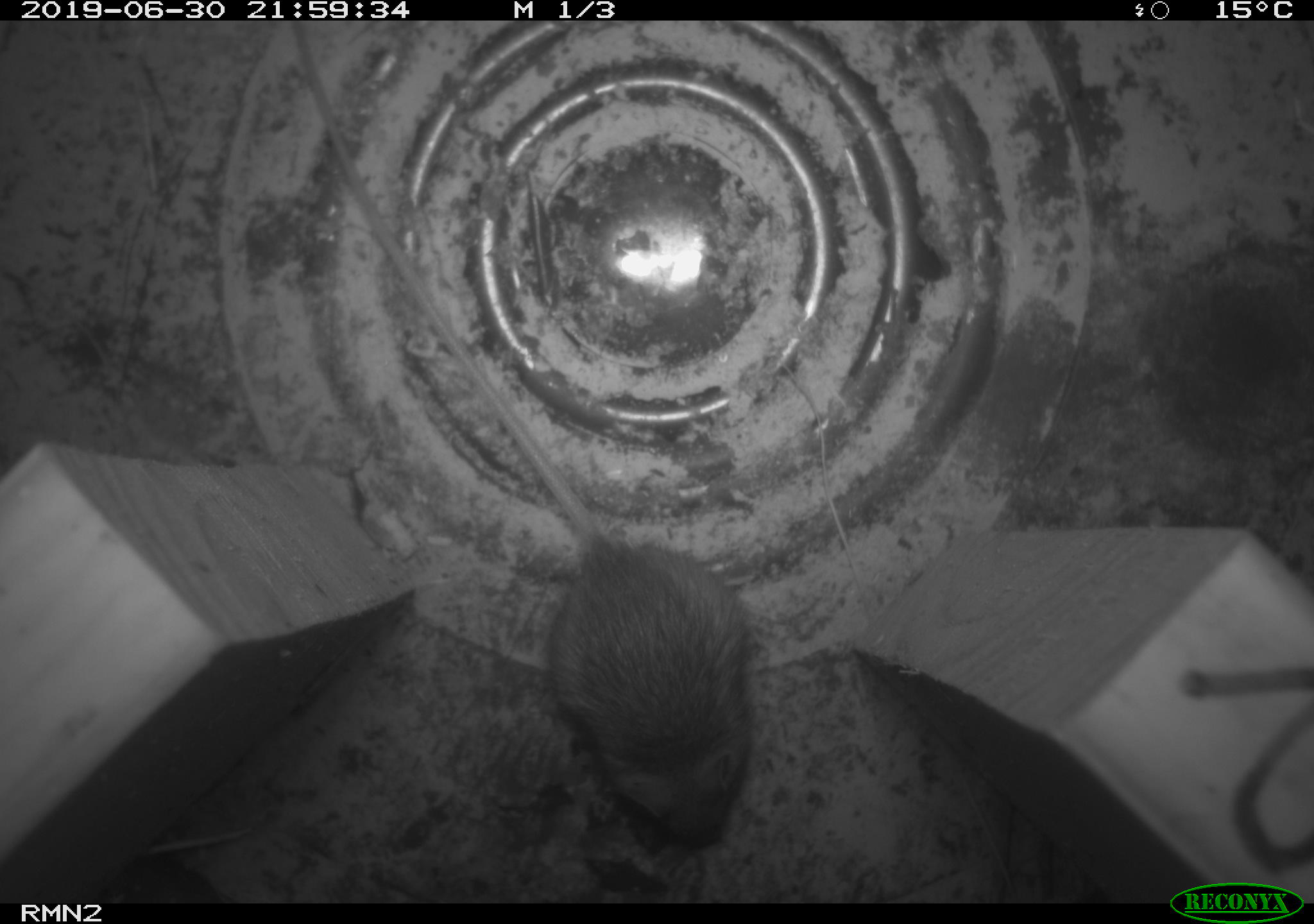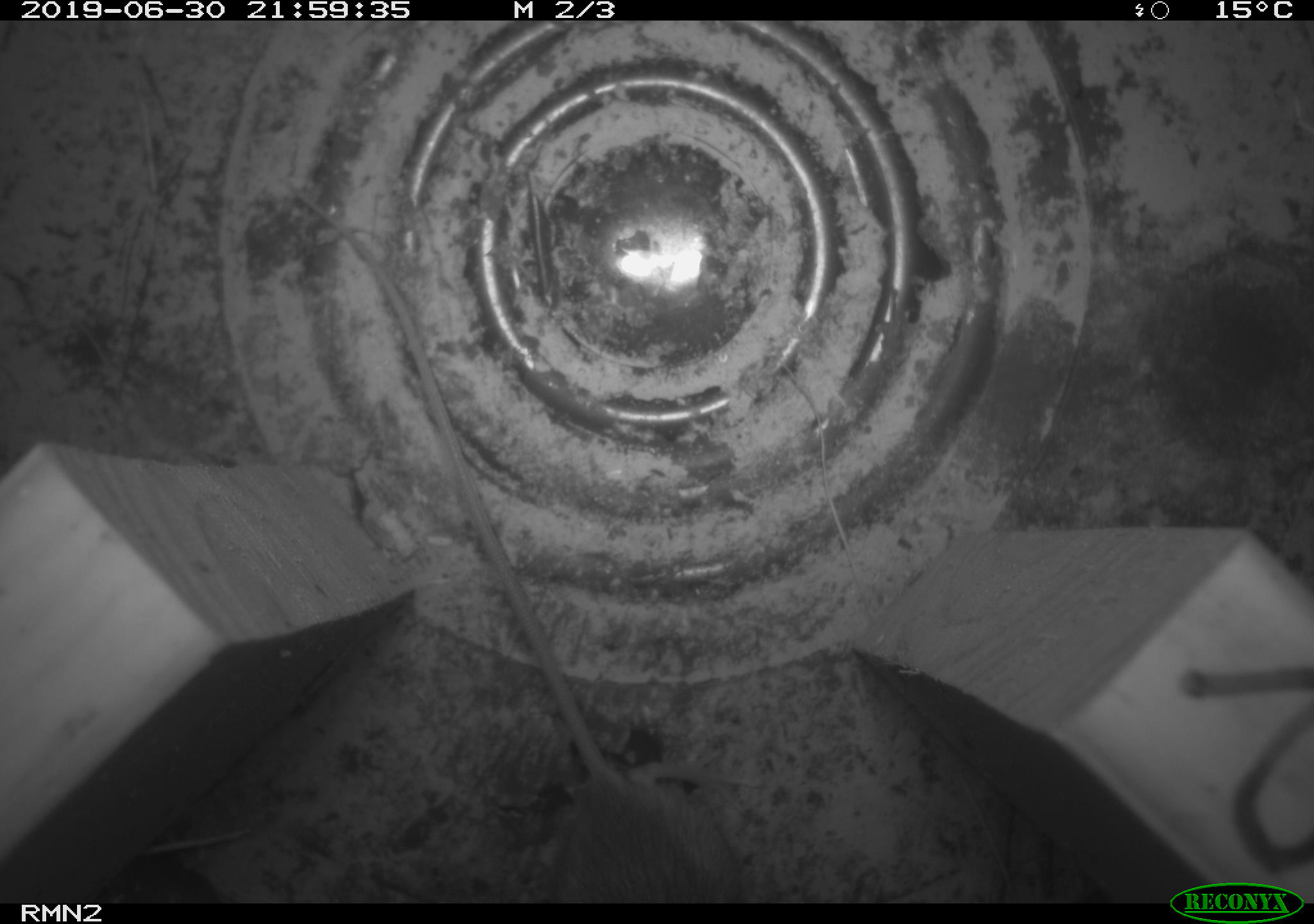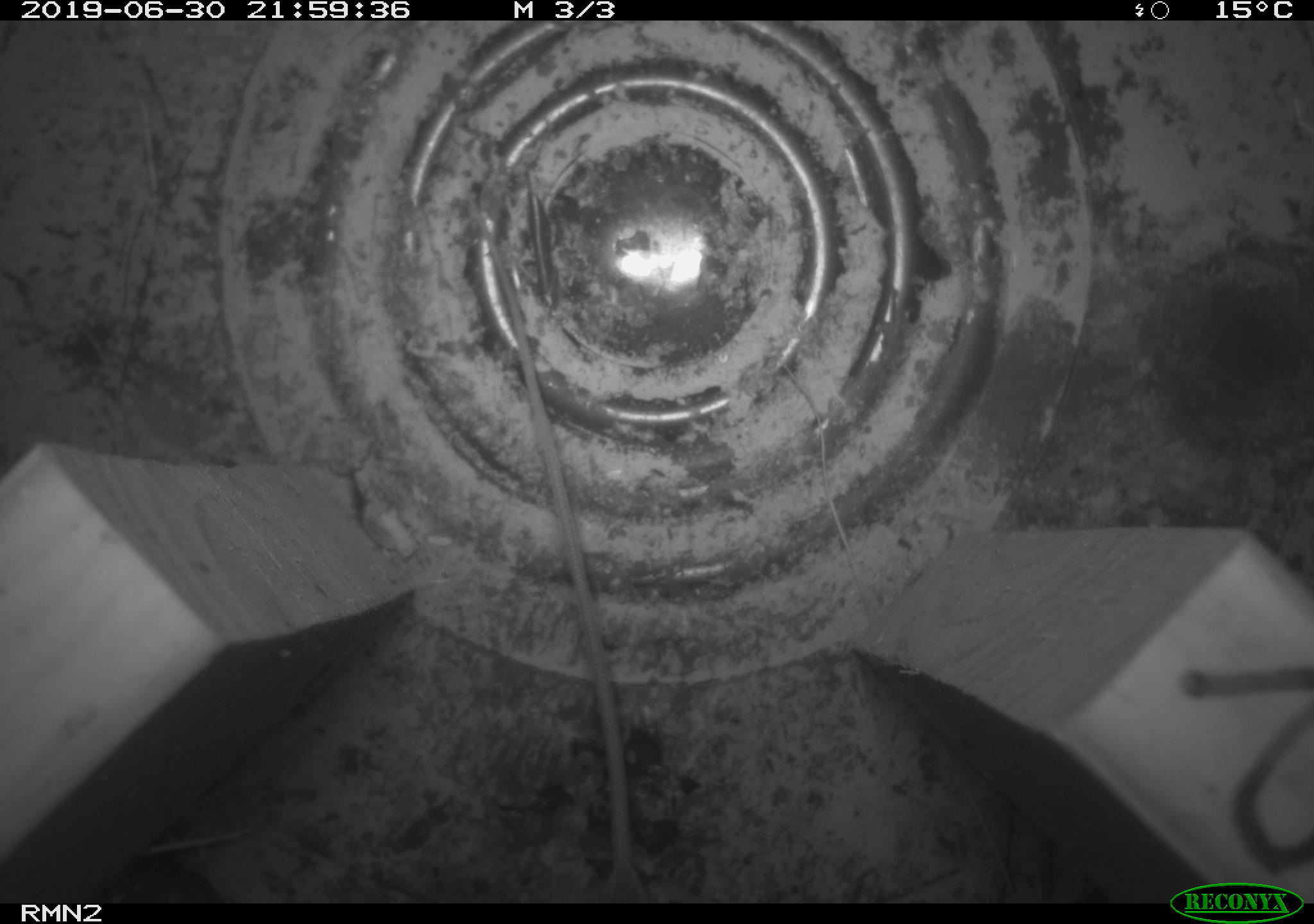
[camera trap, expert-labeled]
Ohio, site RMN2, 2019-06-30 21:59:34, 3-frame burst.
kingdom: Animalia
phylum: Chordata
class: Mammalia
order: Rodentia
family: Zapodidae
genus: Napaeozapus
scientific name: Napaeozapus insignis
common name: woodland jumping mouse